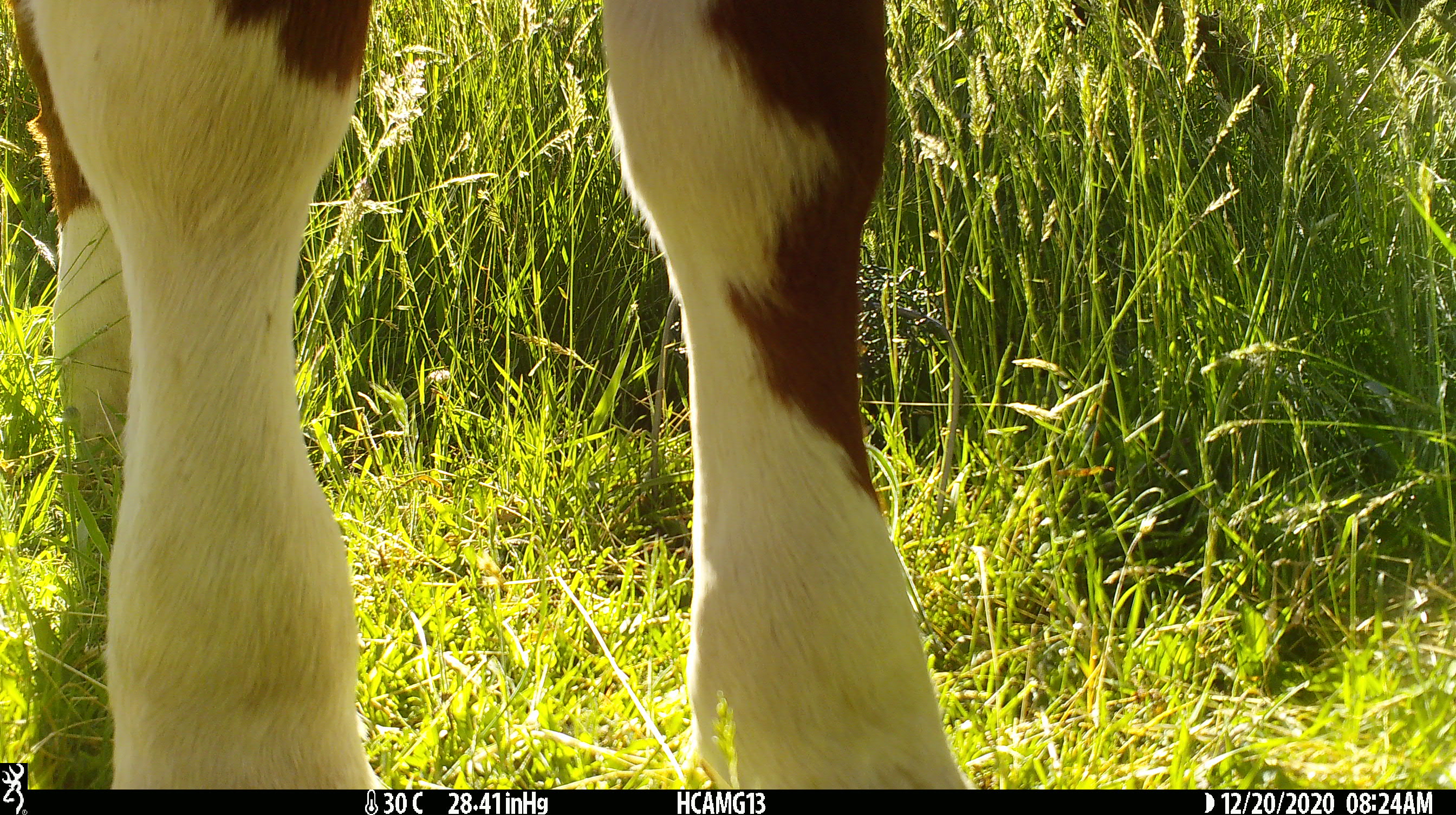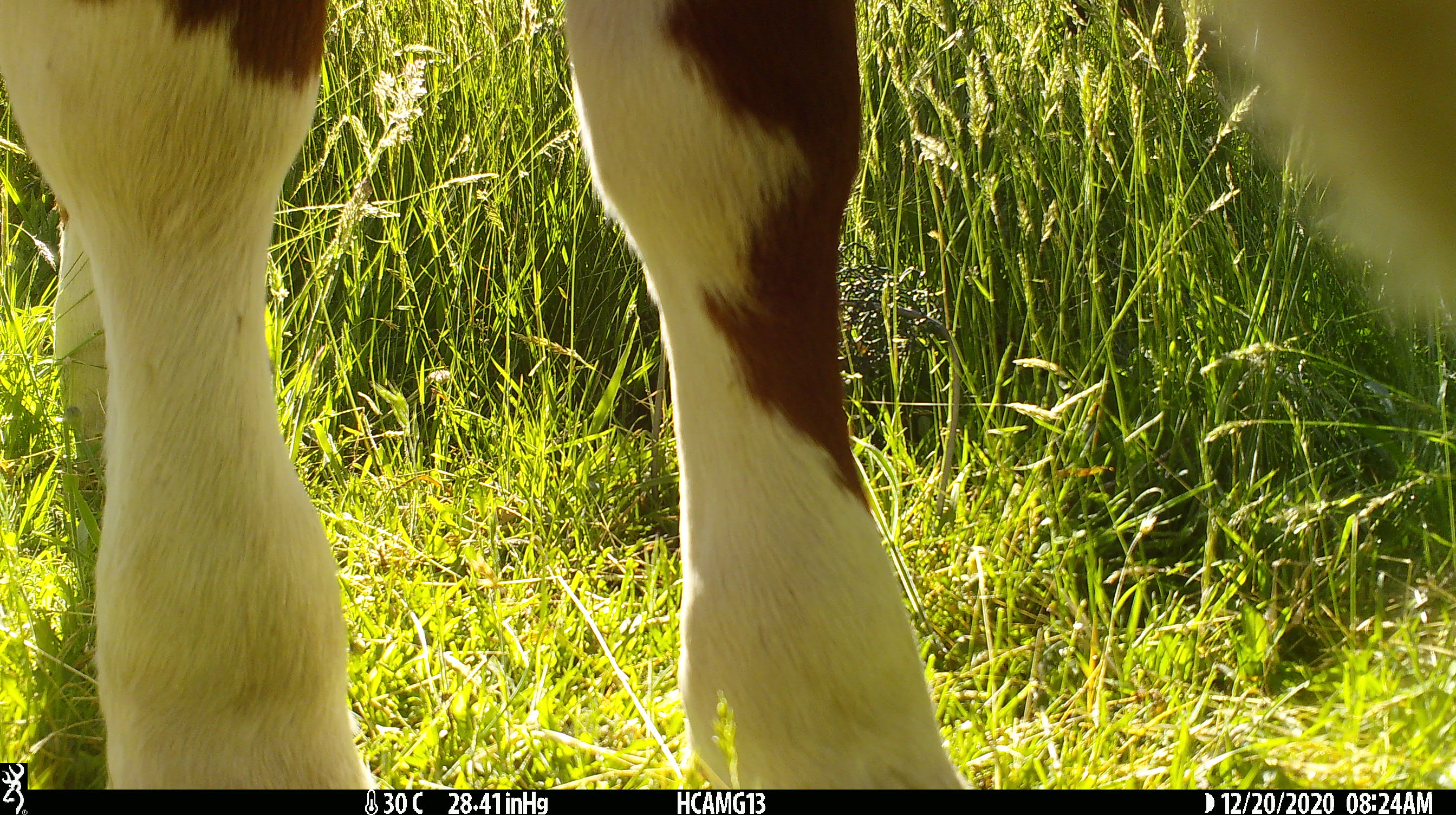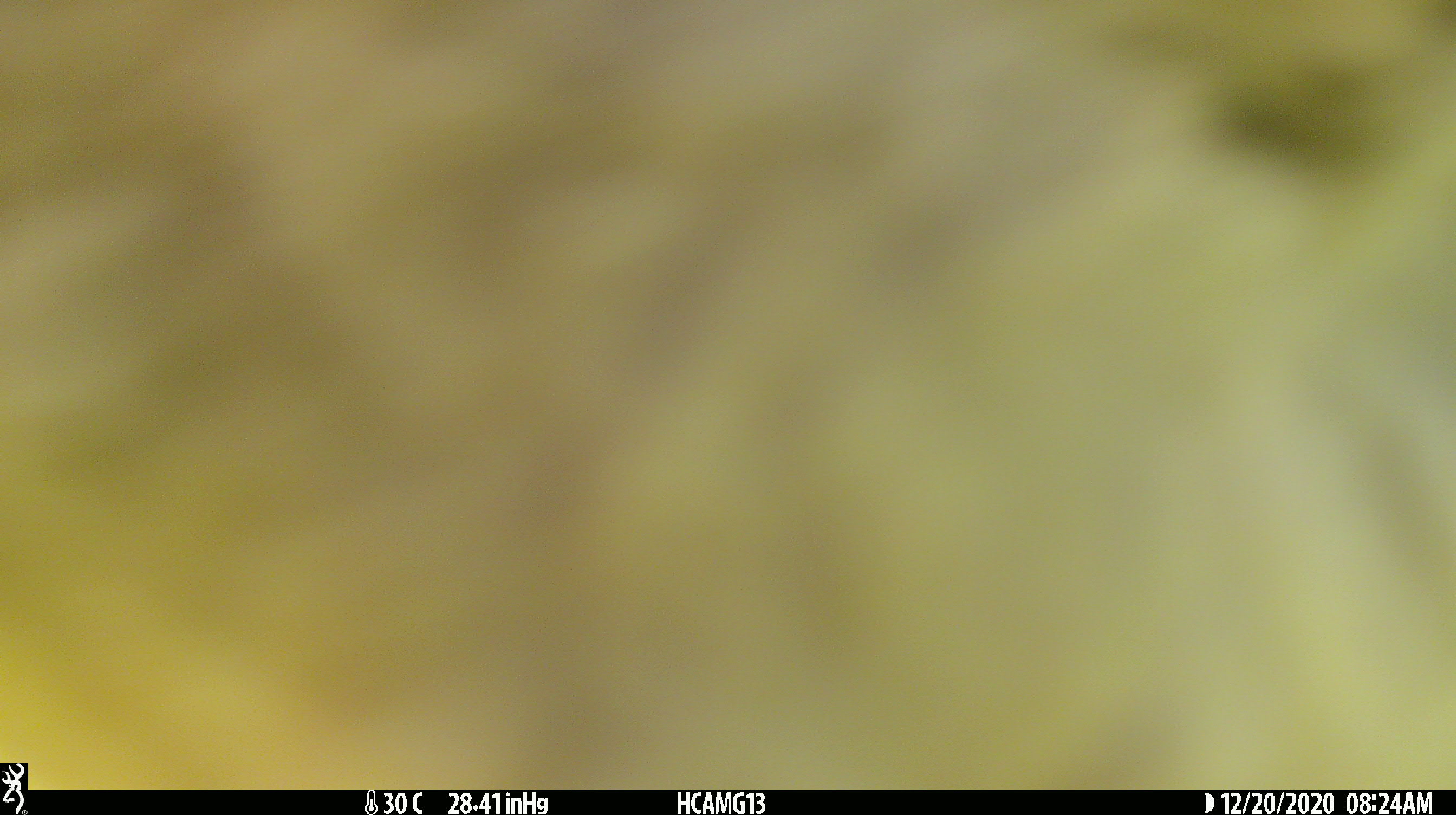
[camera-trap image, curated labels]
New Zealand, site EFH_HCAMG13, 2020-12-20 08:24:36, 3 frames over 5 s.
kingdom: Animalia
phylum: Chordata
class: Mammalia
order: Artiodactyla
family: Bovidae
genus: Bos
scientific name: Bos taurus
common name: domestic cow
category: cow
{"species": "cow (domestic cow) (Bos taurus)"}